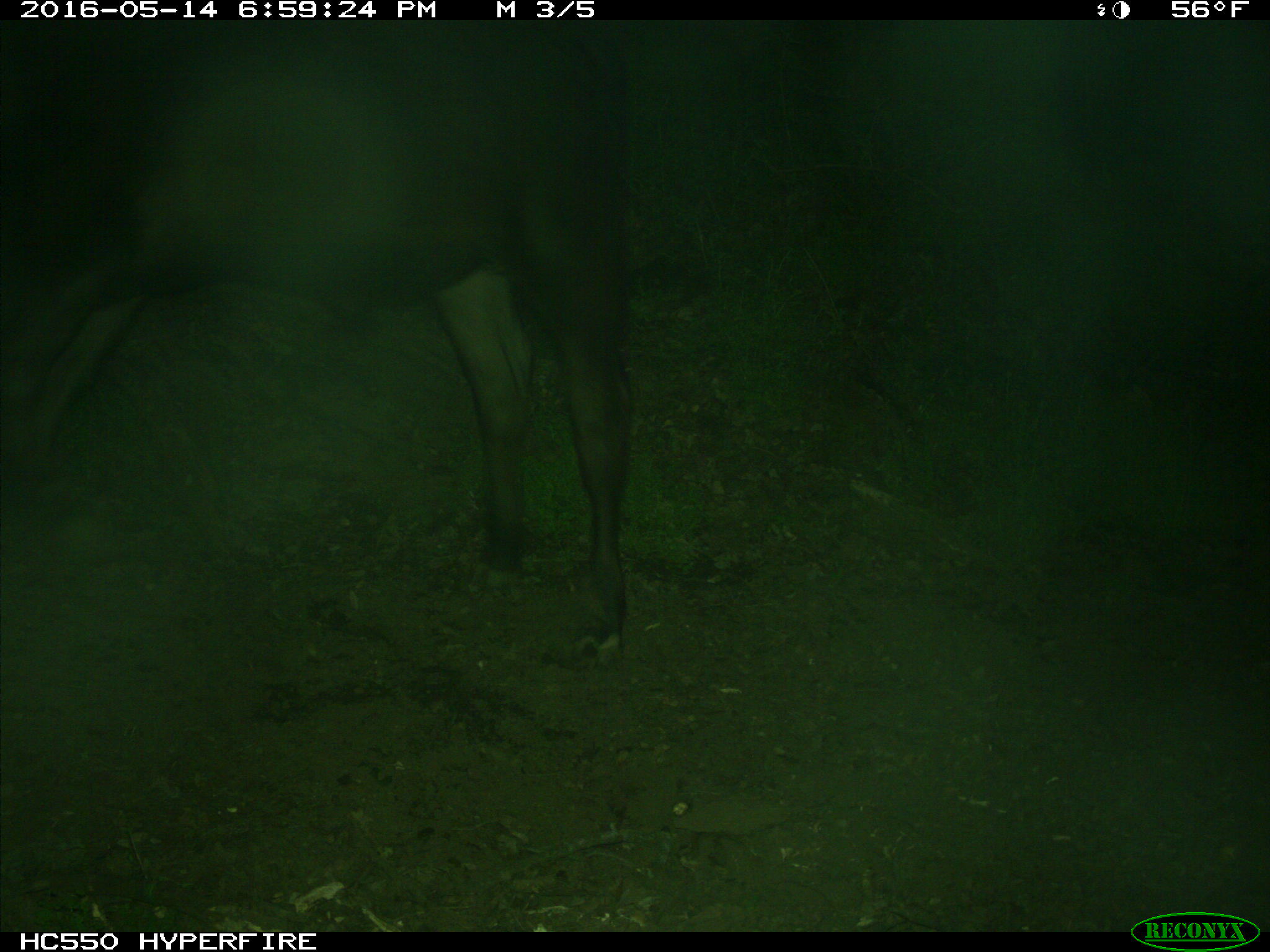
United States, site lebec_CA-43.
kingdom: Animalia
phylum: Chordata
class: Mammalia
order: Artiodactyla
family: Bovidae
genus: Bos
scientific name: Bos taurus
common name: domestic cow